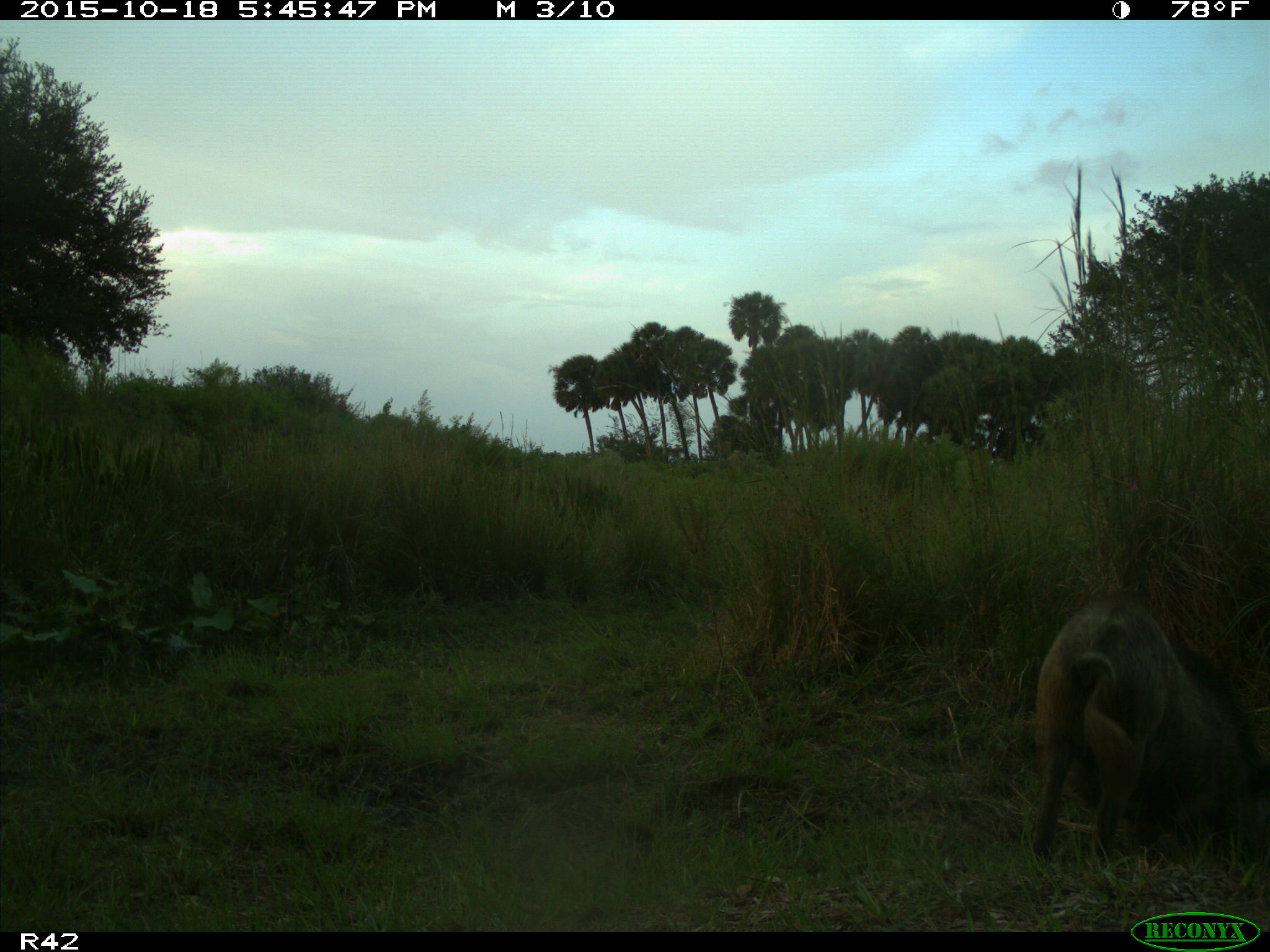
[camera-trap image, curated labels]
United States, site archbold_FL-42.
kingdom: Animalia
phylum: Chordata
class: Mammalia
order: Artiodactyla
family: Suidae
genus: Sus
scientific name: Sus scrofa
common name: wild boar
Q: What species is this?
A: Sus scrofa (wild boar).